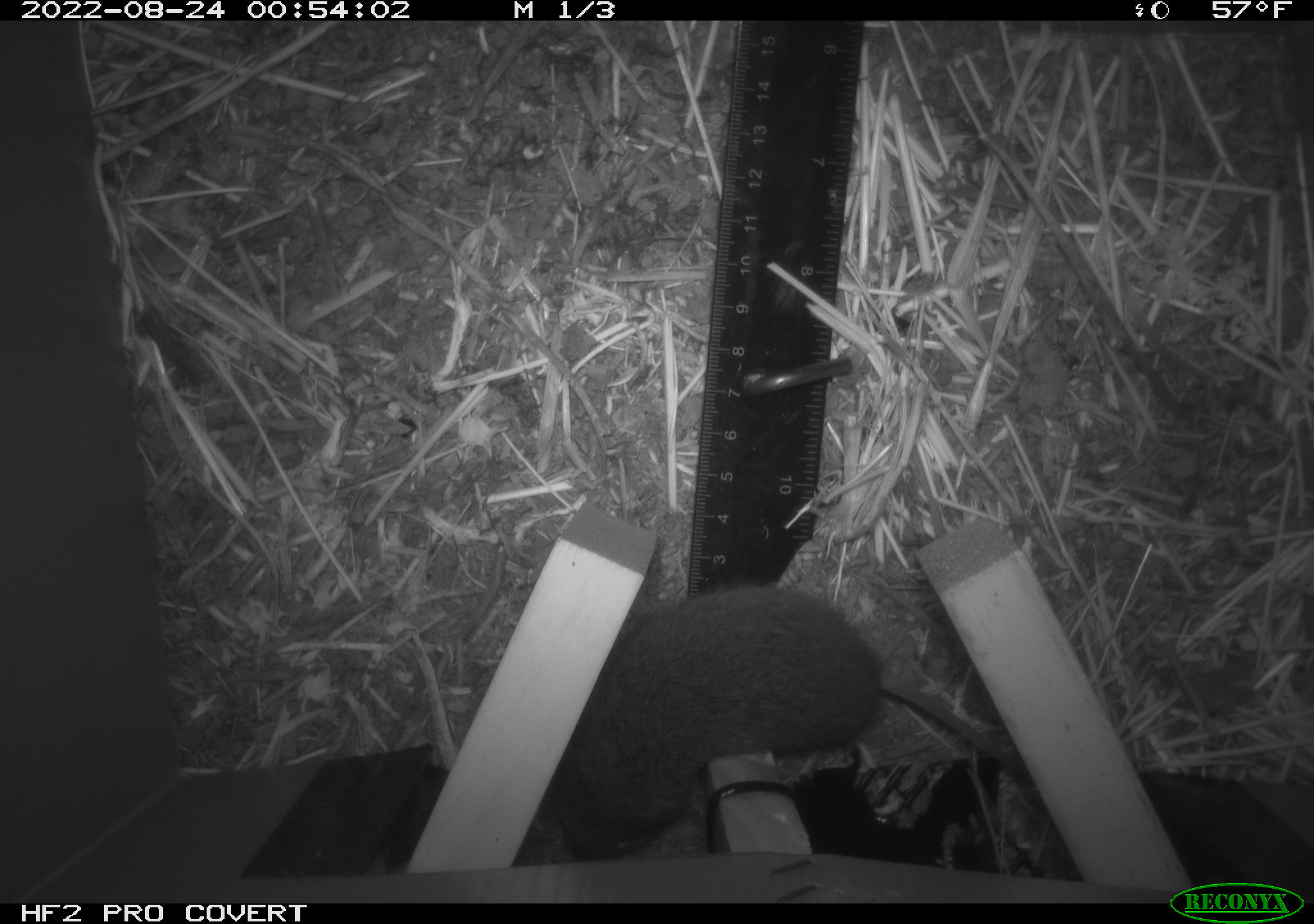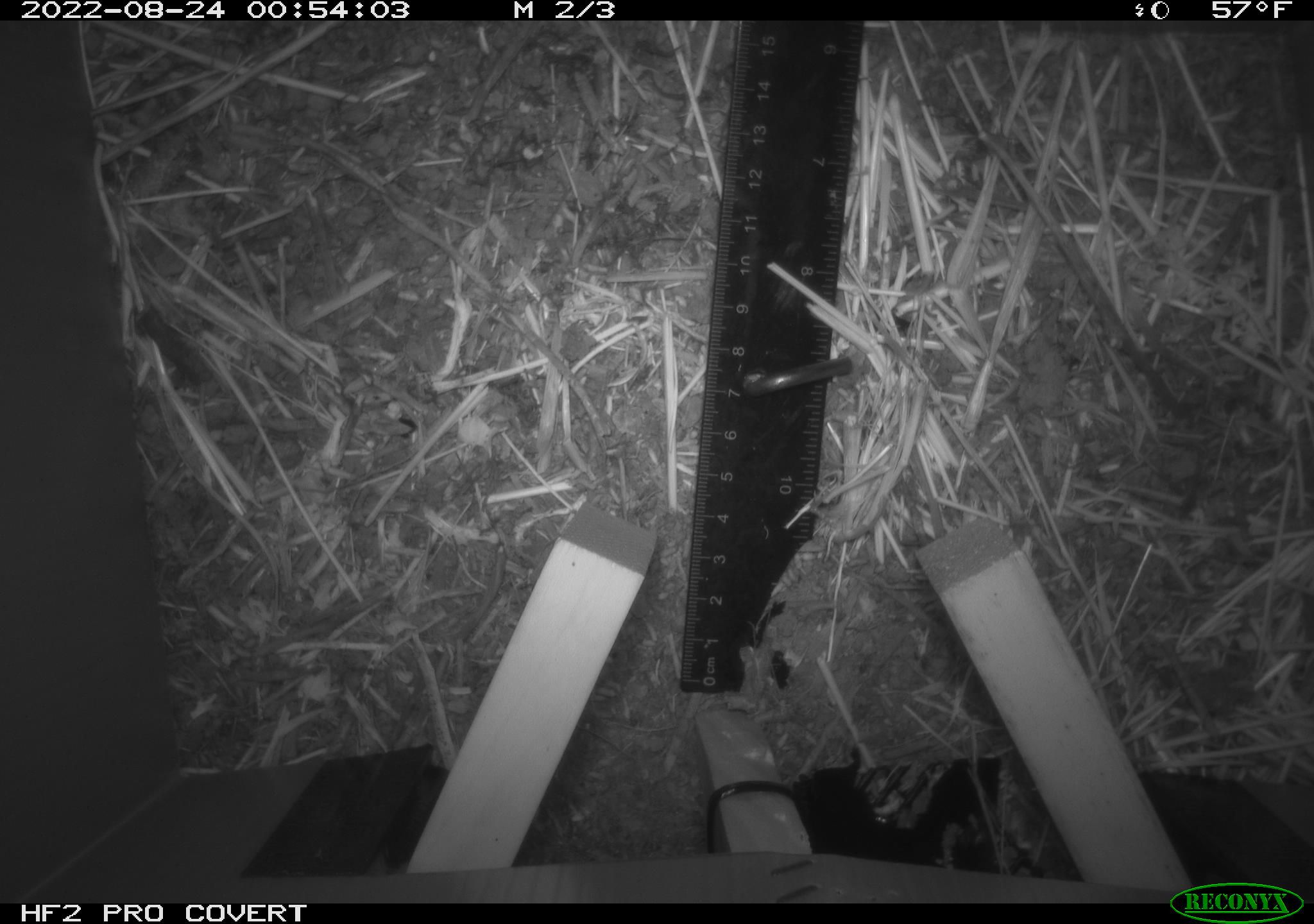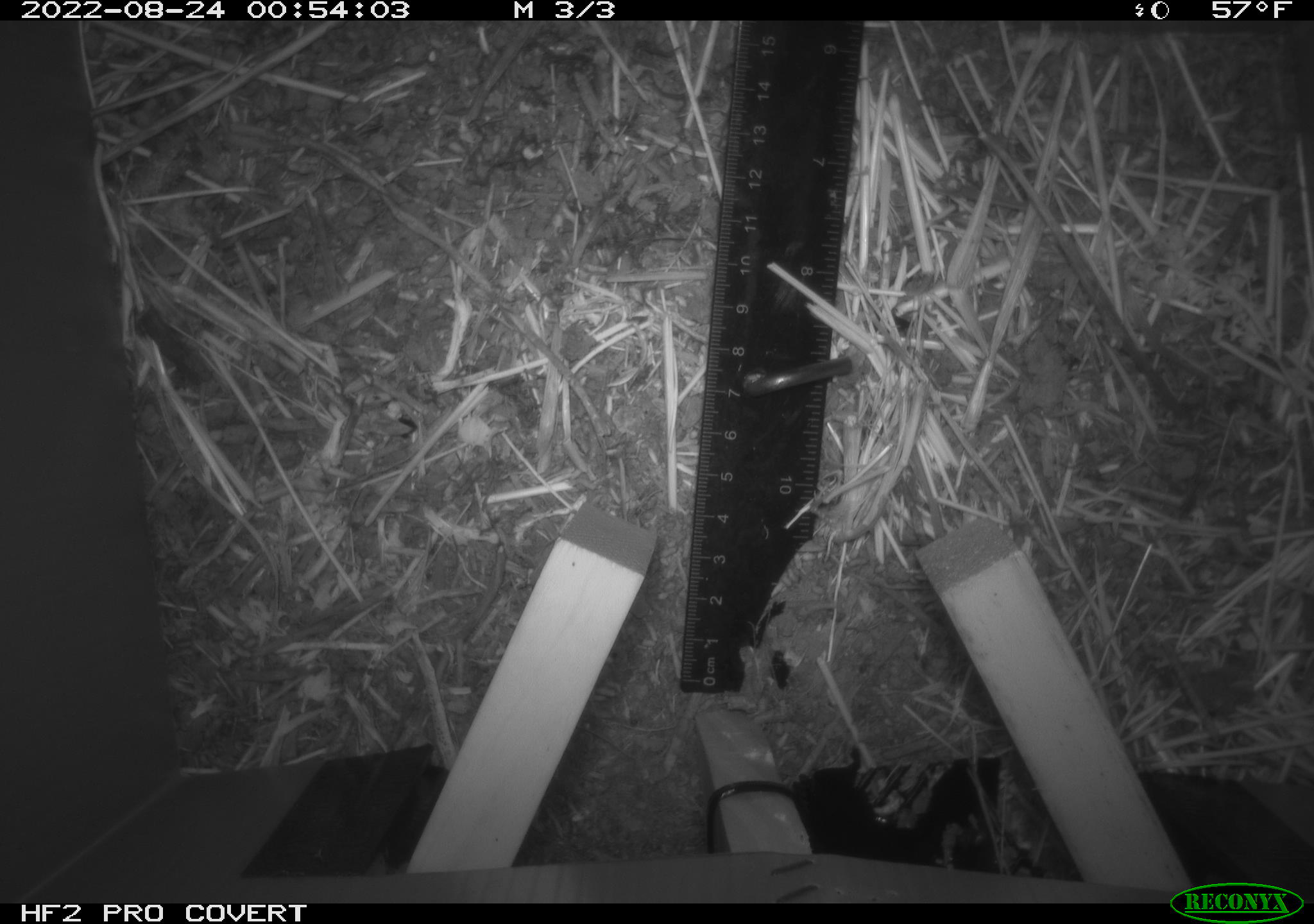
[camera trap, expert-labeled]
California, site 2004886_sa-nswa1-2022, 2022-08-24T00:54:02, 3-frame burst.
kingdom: Animalia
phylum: Chordata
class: Mammalia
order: Rodentia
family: Cricetidae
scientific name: Cricetidae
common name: hamsters, voles, lemmings, and allies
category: cricetidae family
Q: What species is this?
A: Cricetidae family (hamsters, voles, lemmings, and allies) (Cricetidae).